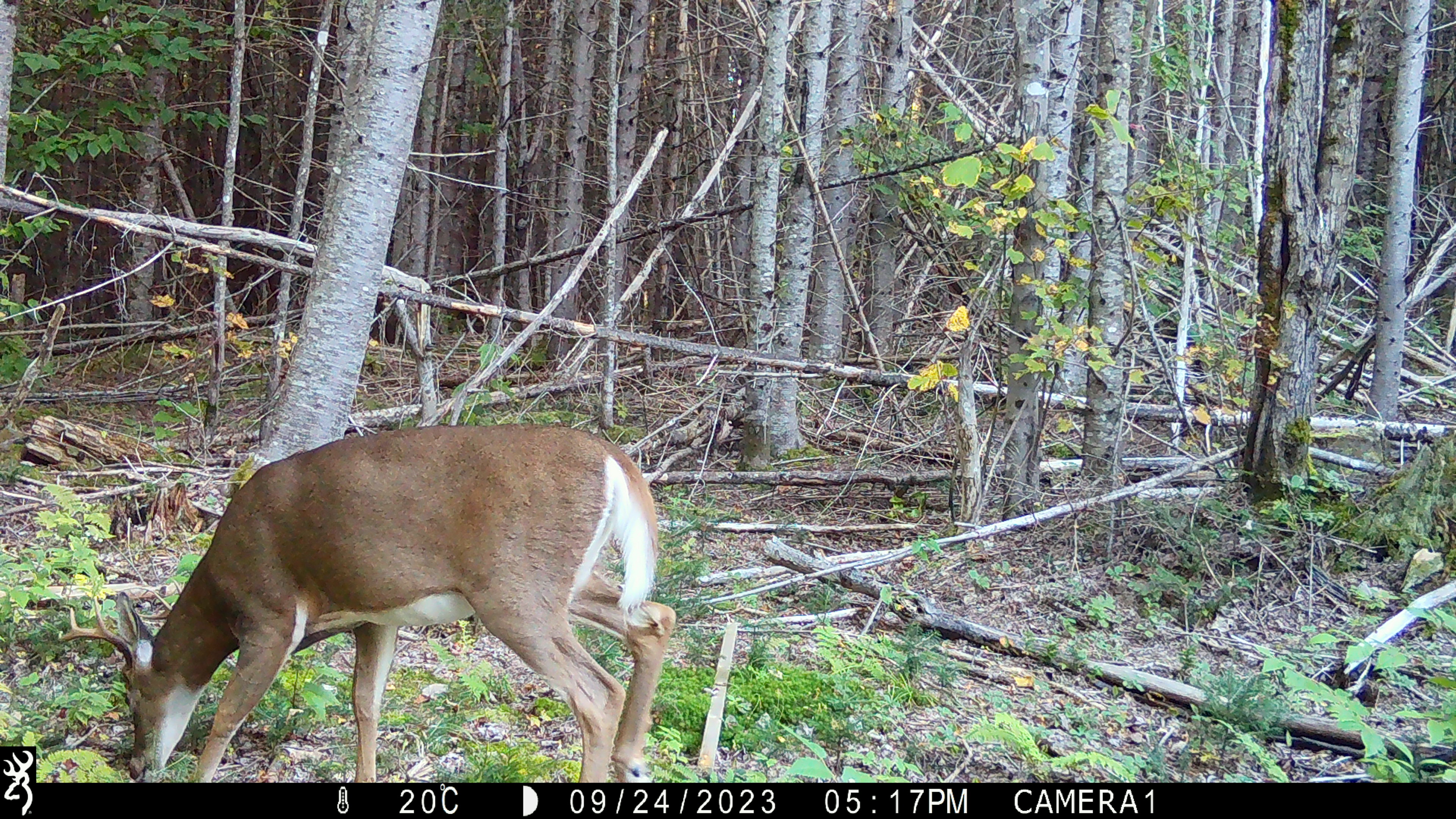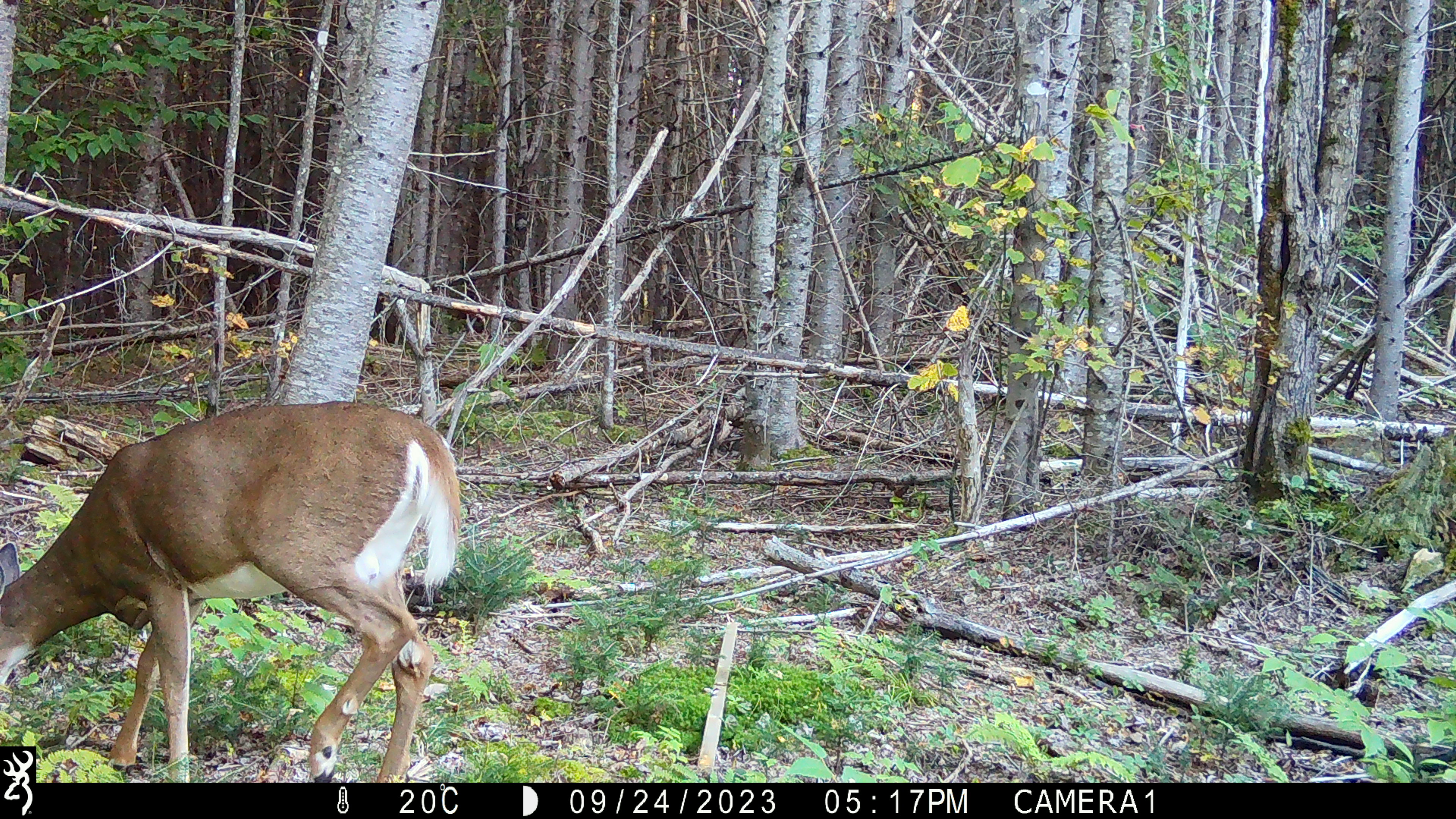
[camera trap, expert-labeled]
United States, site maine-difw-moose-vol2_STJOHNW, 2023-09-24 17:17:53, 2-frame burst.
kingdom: Animalia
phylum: Chordata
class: Mammalia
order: Artiodactyla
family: Cervidae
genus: Odocoileus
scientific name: Odocoileus virginianus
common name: white-tailed deer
White-tailed deer (Odocoileus virginianus).